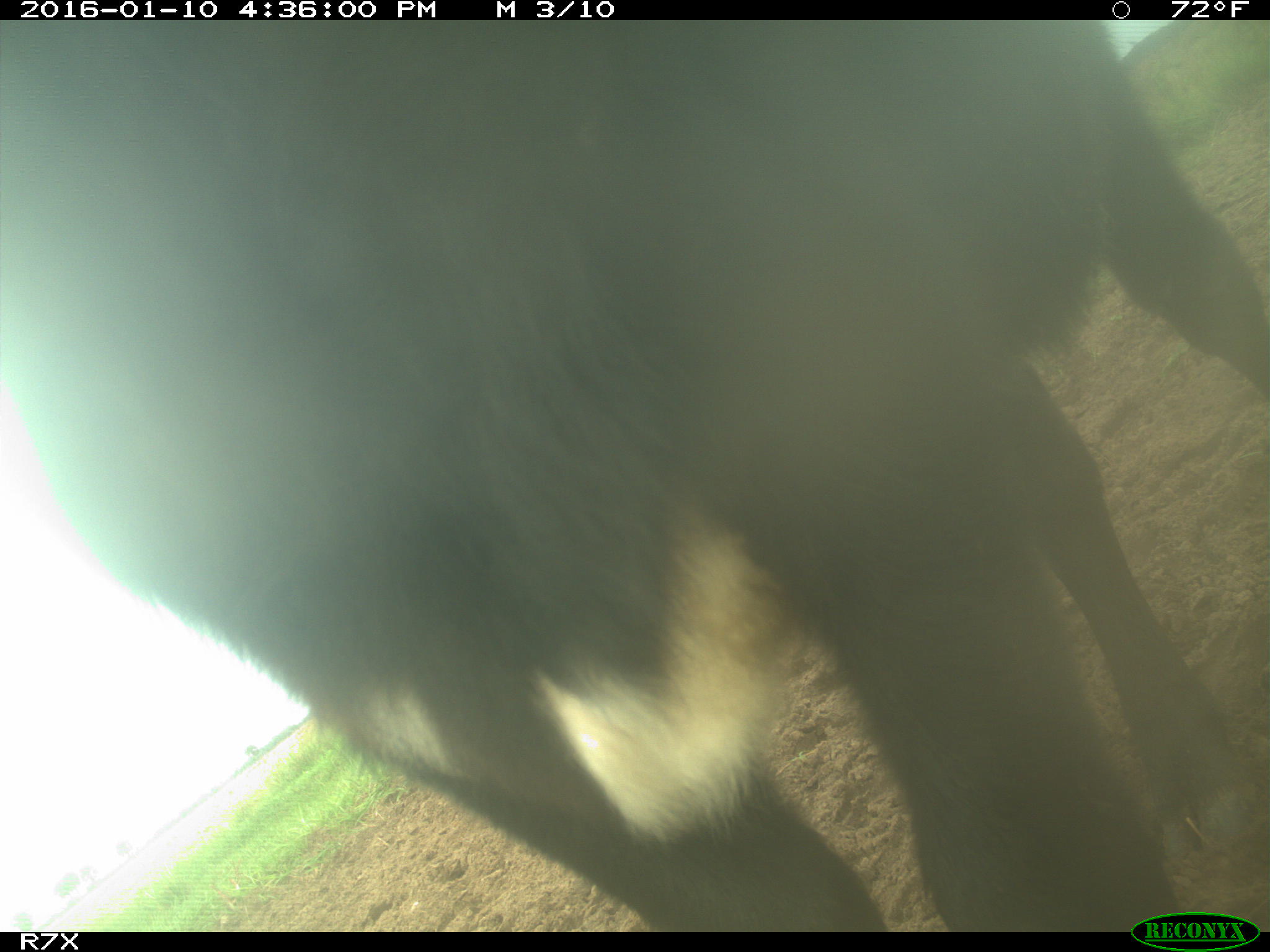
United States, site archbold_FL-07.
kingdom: Animalia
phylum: Chordata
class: Mammalia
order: Artiodactyla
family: Bovidae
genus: Bos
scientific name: Bos taurus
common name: domestic cow